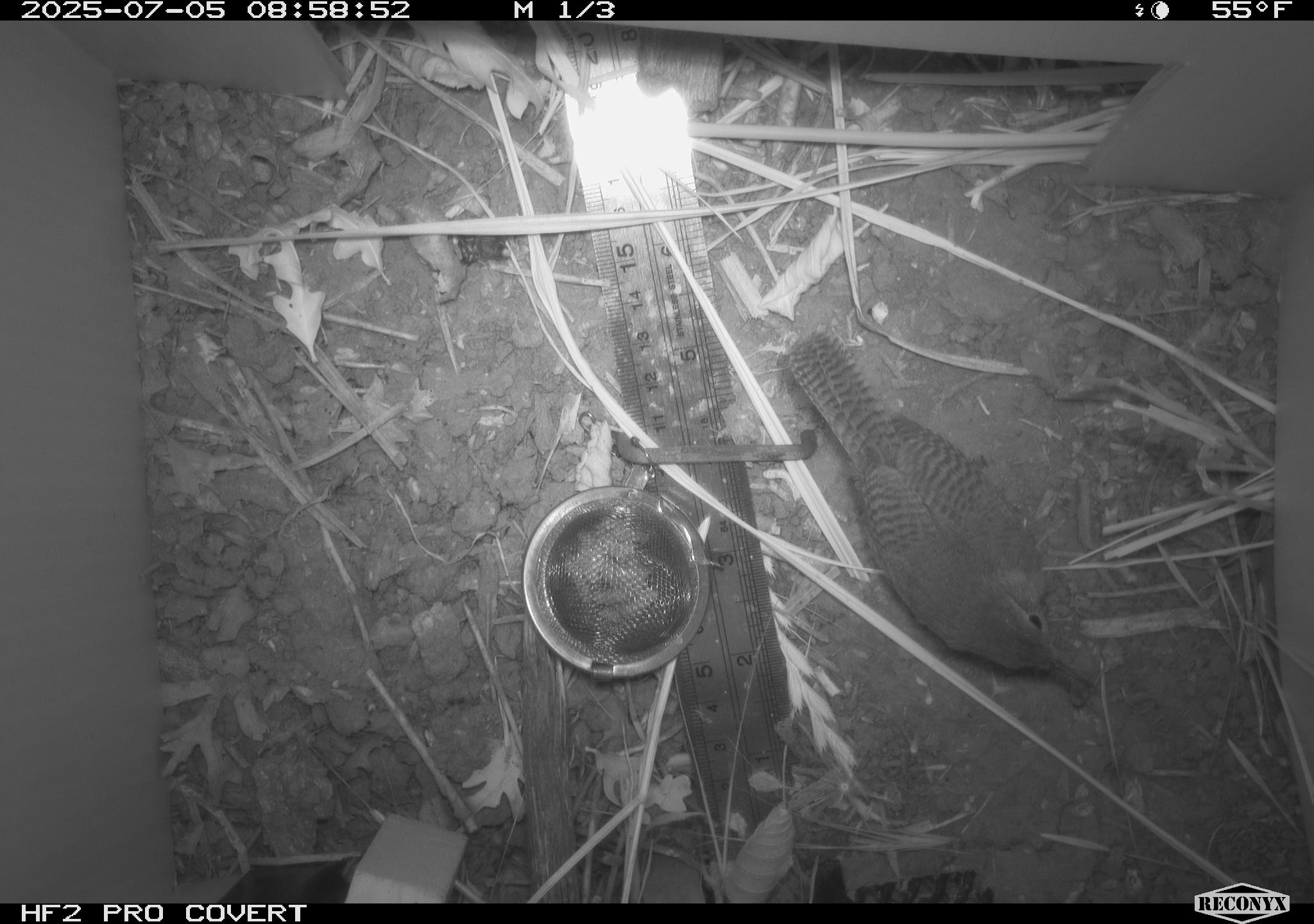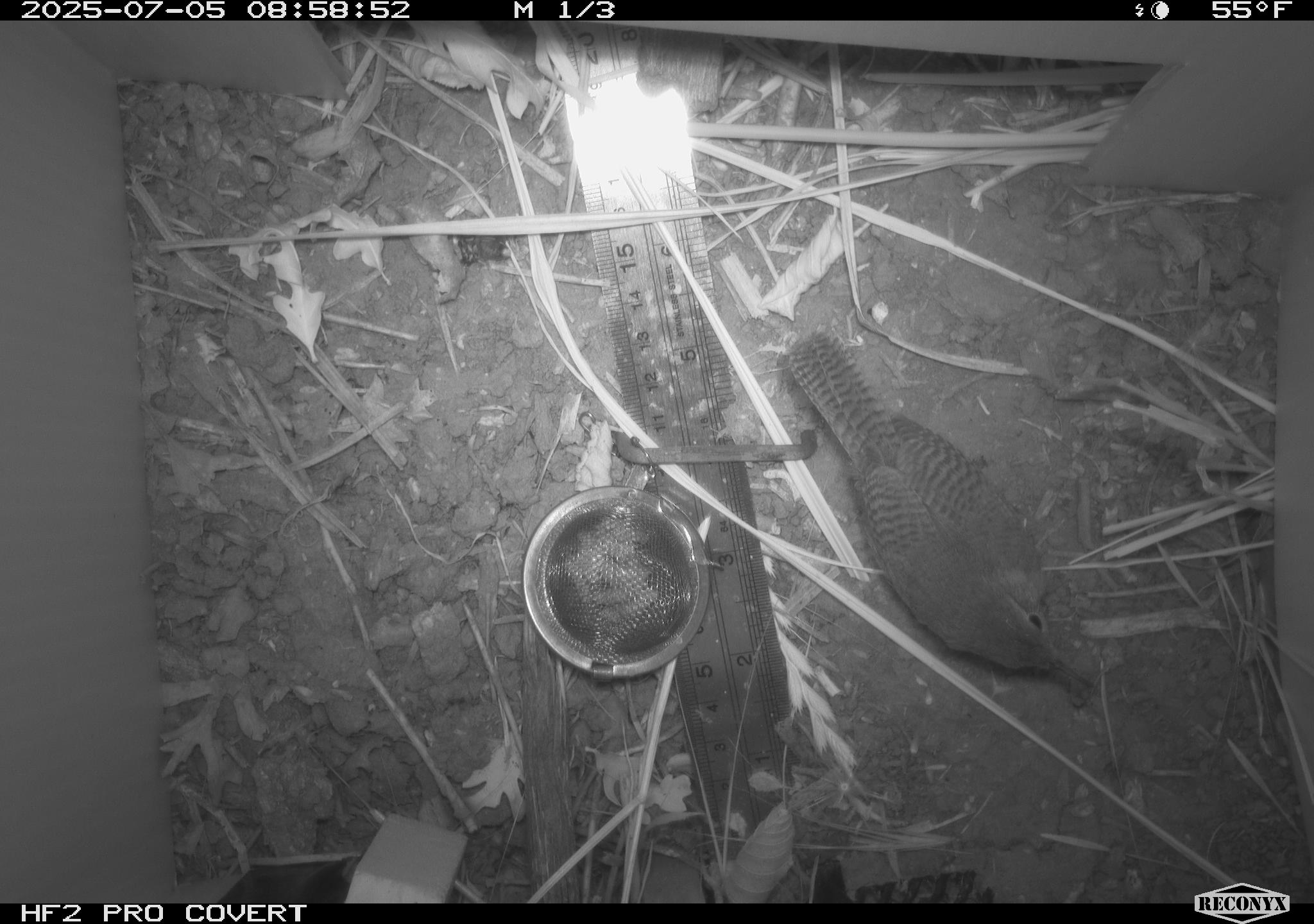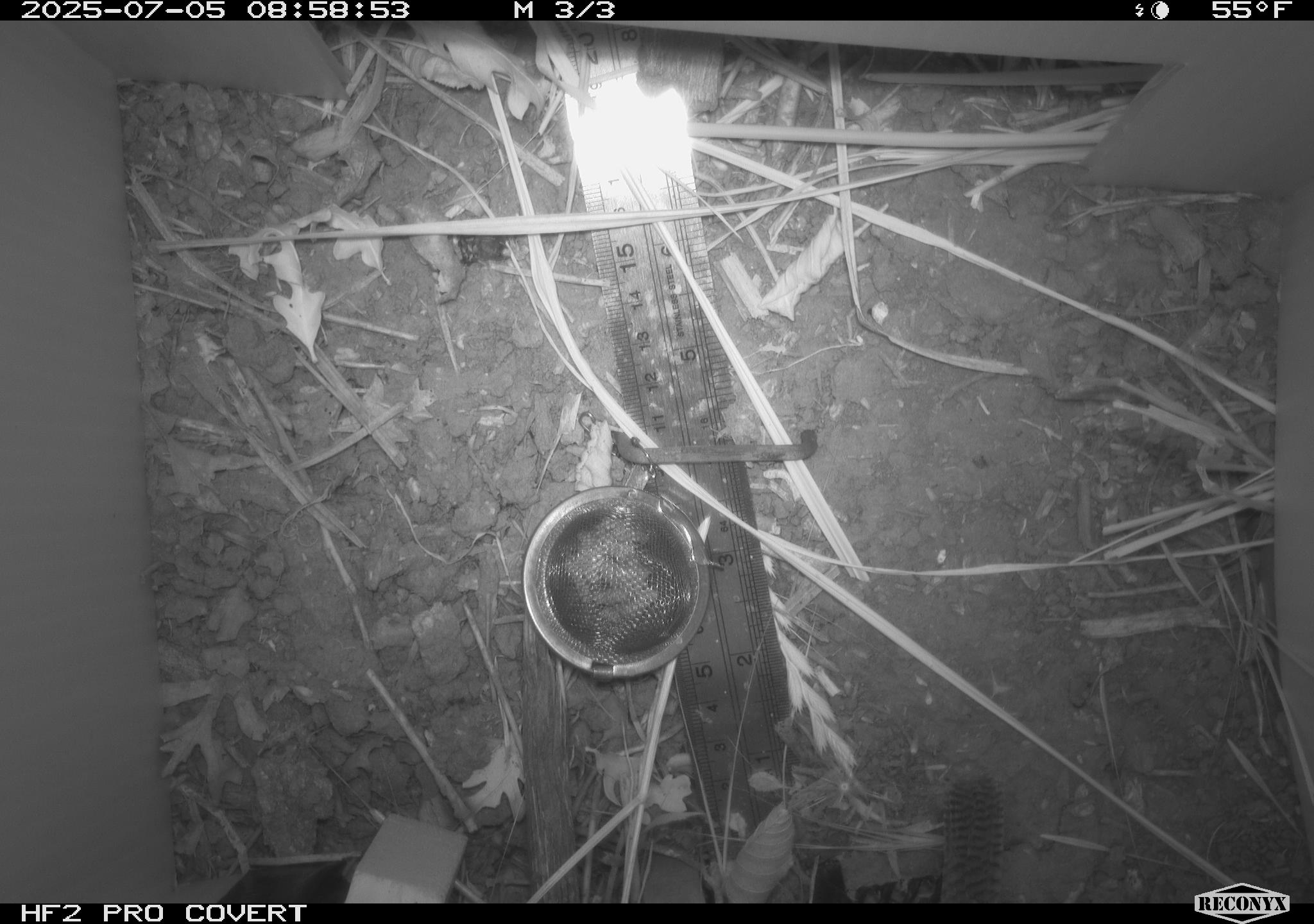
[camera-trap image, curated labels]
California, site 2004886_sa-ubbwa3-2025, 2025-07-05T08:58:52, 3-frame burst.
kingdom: Animalia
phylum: Chordata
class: Aves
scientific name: Aves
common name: bird